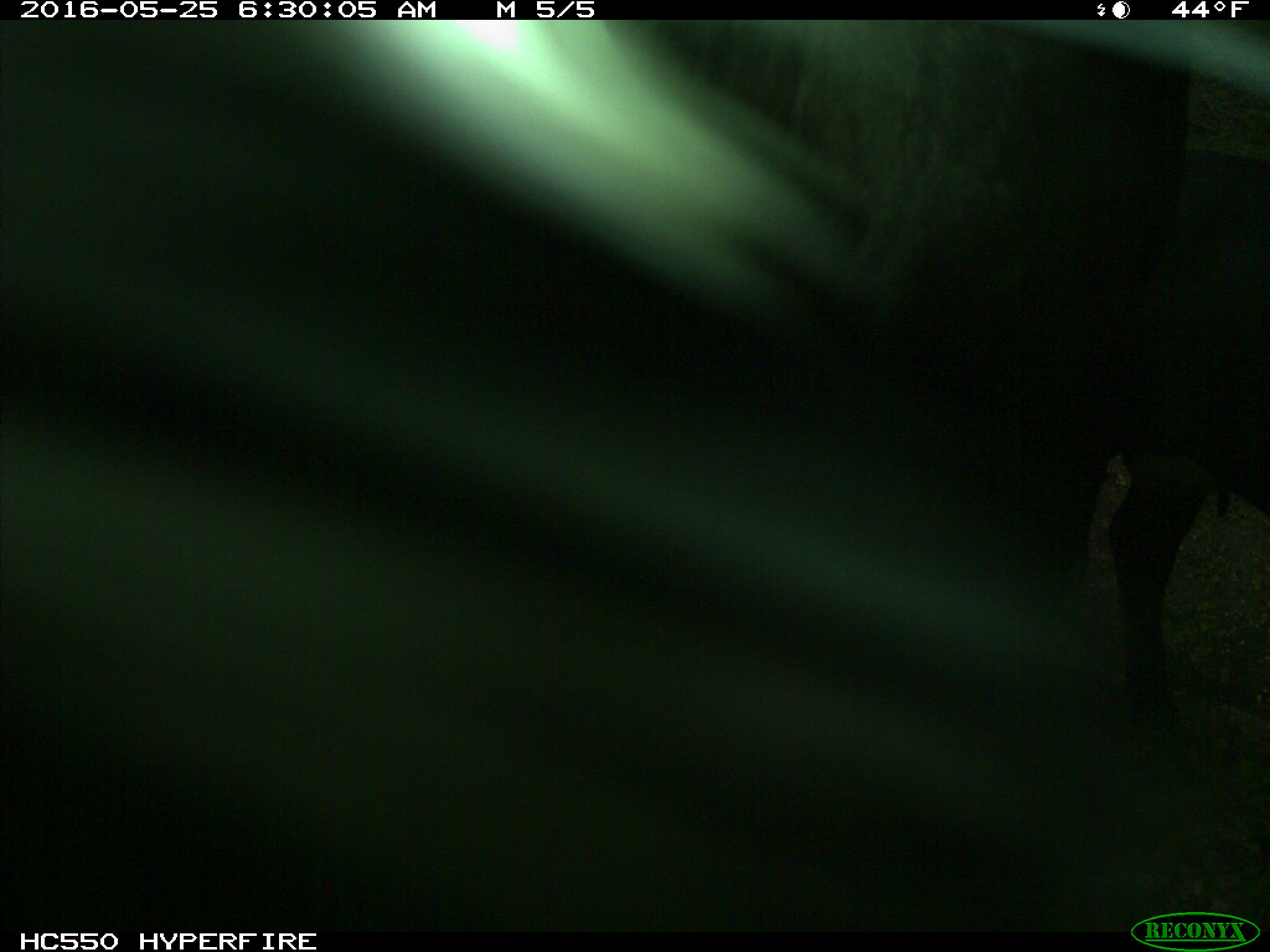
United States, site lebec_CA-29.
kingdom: Animalia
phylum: Chordata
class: Mammalia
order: Artiodactyla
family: Bovidae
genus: Bos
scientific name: Bos taurus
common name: domestic cow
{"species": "Bos taurus (domestic cow)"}